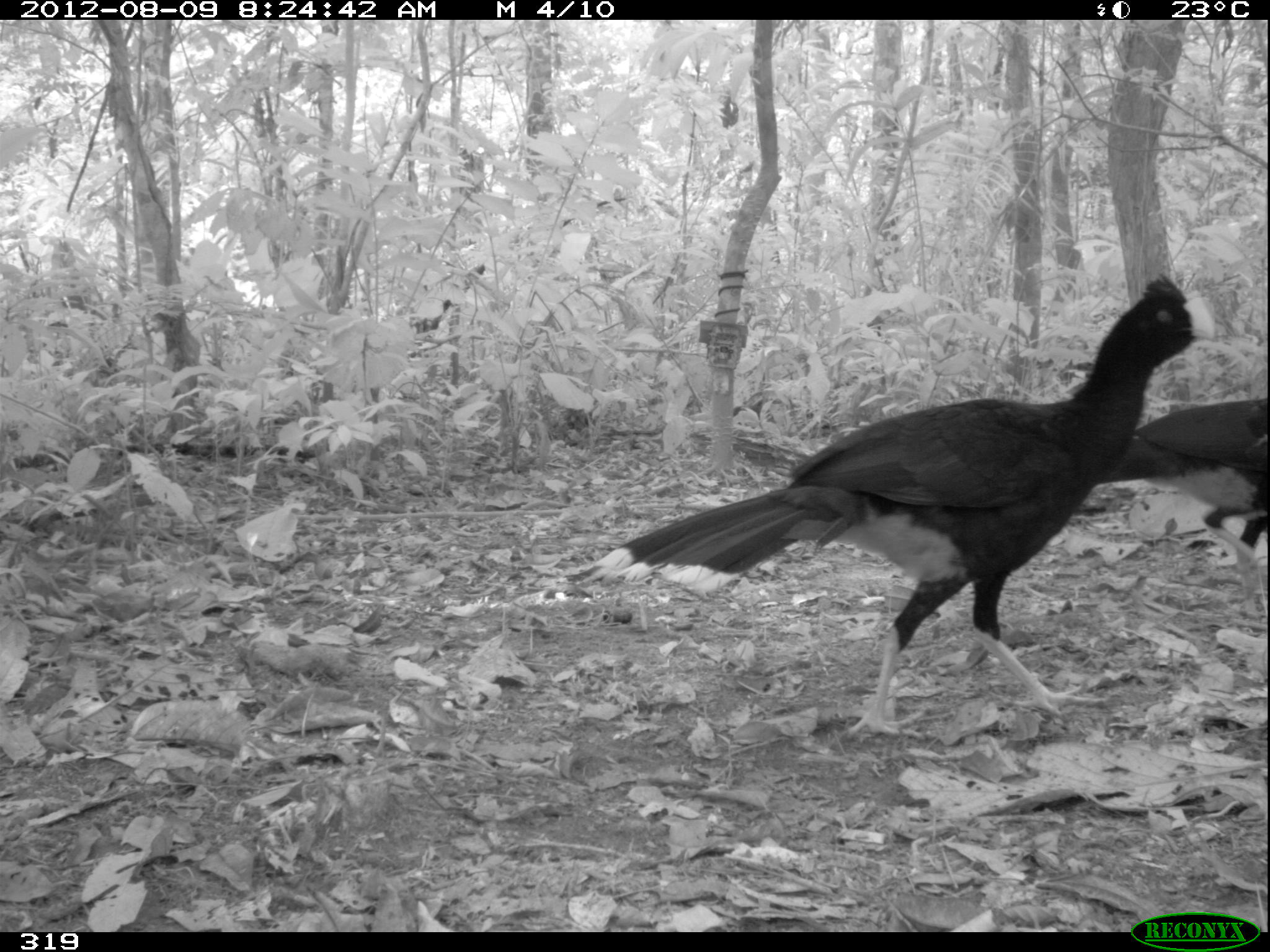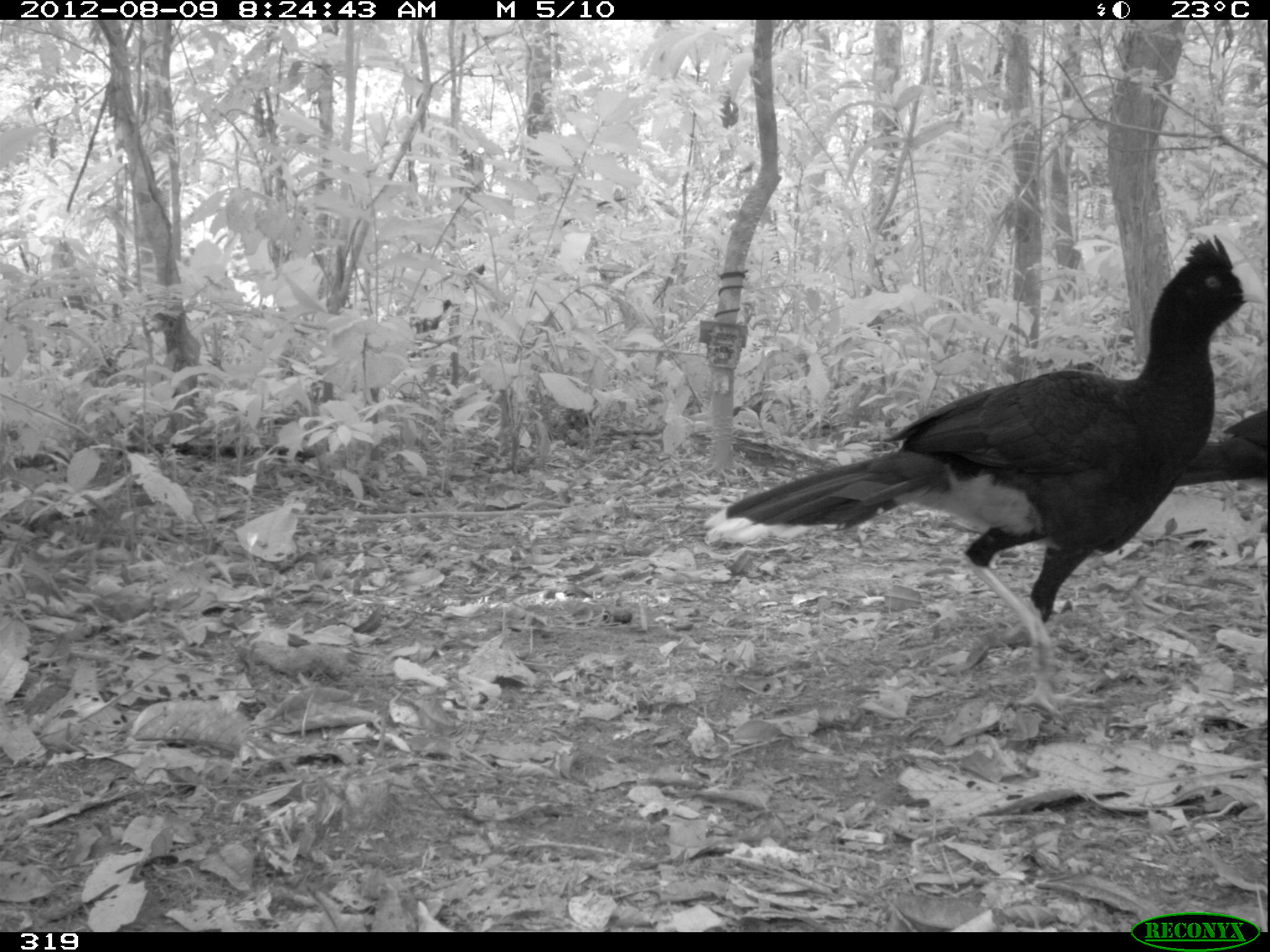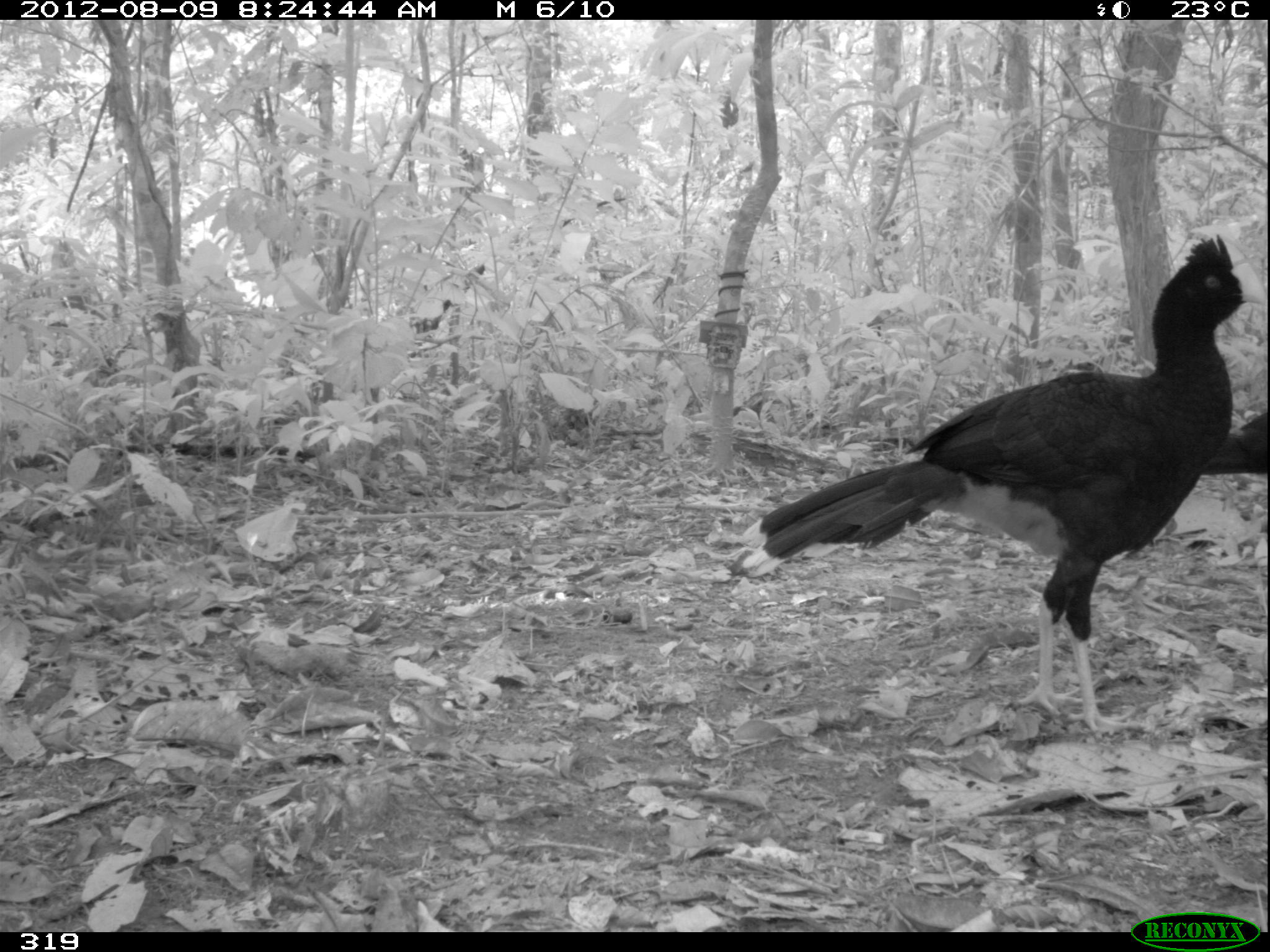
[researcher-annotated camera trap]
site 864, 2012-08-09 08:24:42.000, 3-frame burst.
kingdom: Animalia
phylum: Chordata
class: Aves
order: Galliformes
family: Cracidae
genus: Mitu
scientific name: Mitu tuberosum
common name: razor-billed curassow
Mitu tuberosum (razor-billed curassow).